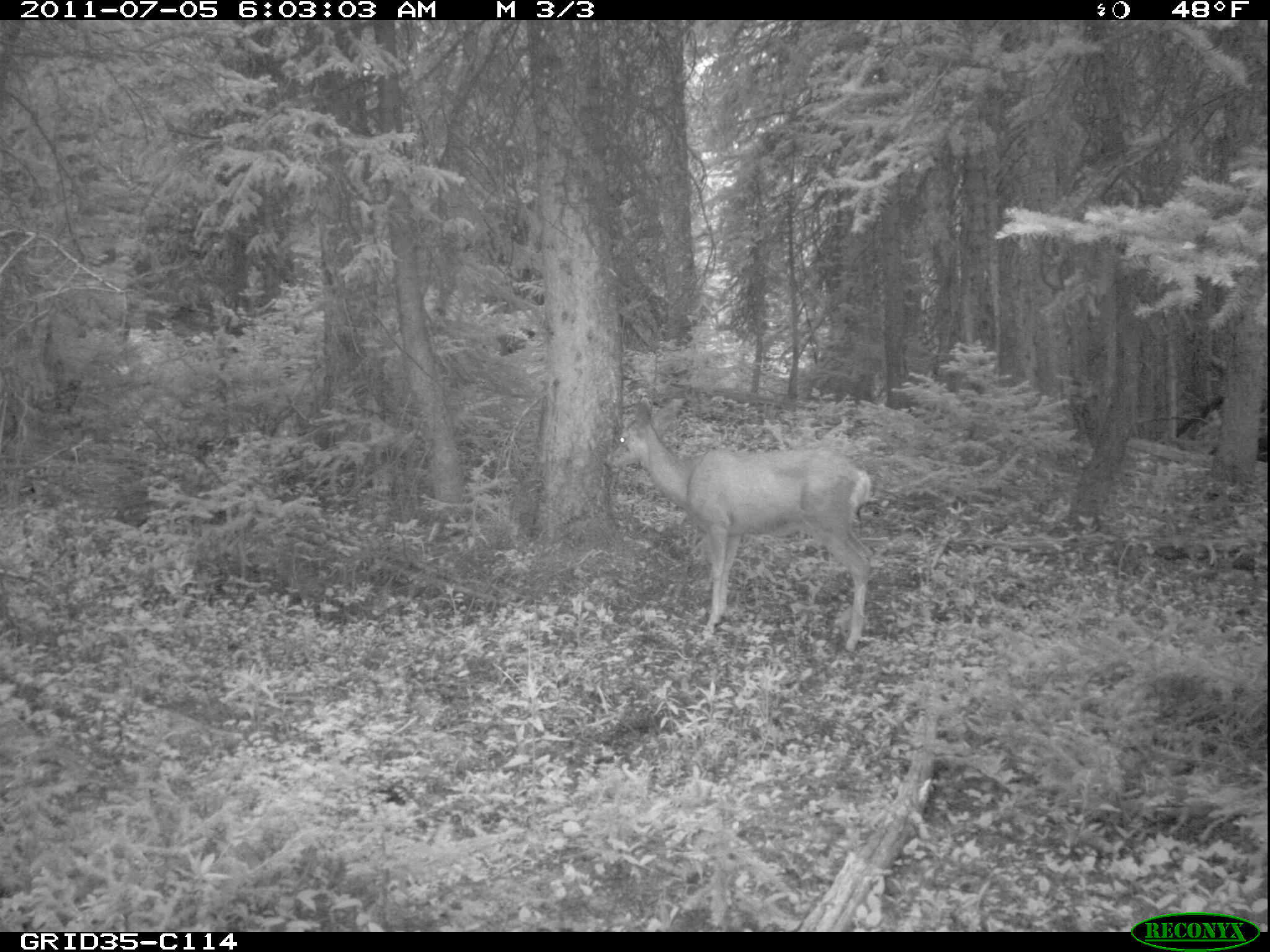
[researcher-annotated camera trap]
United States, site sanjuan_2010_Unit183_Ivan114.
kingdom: Animalia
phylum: Chordata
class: Mammalia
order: Artiodactyla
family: Cervidae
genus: Odocoileus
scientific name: Odocoileus hemionus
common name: mule deer